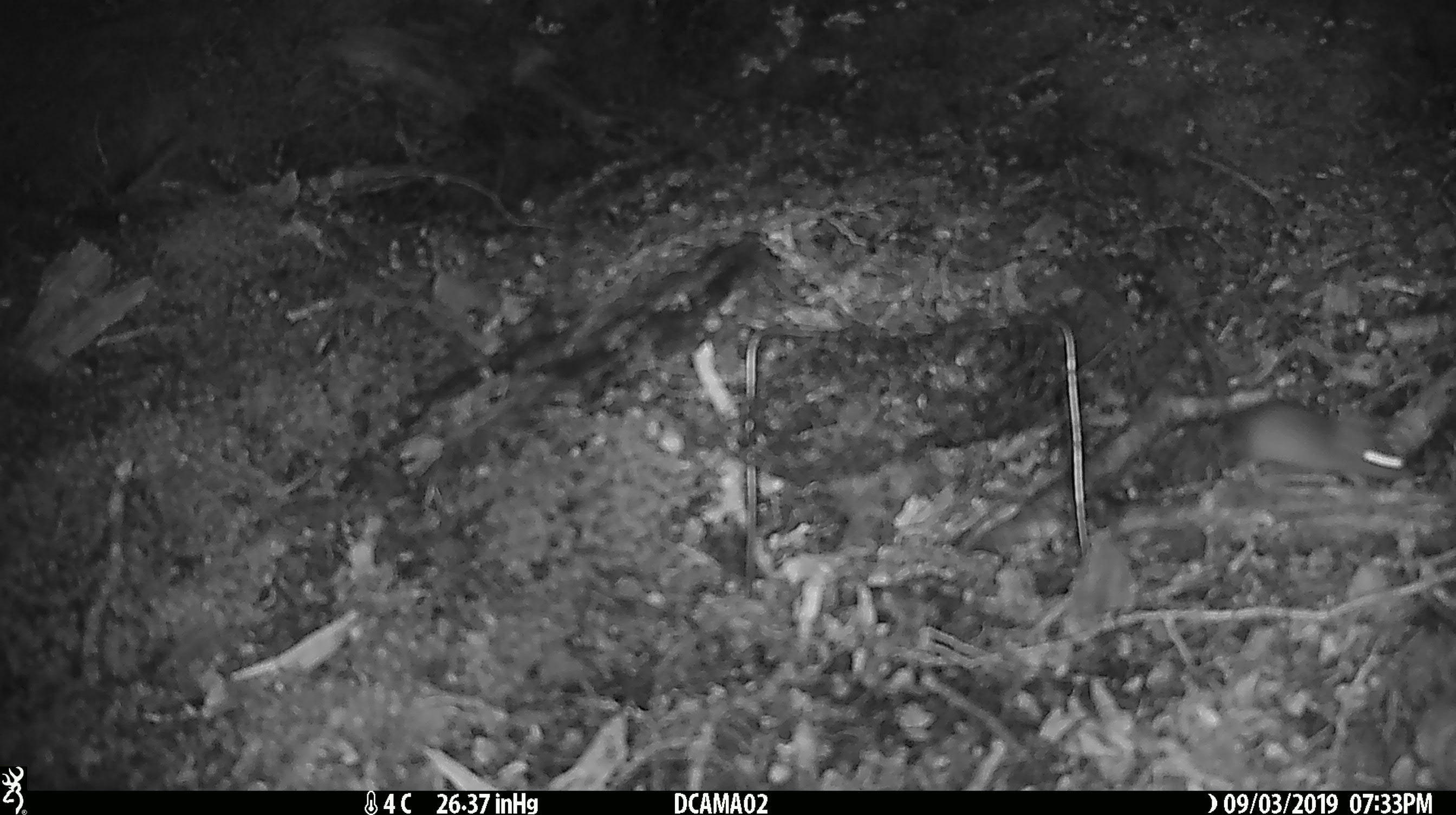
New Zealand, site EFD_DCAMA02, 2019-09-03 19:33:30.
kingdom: Animalia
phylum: Chordata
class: Mammalia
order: Rodentia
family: Muridae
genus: Mus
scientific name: Mus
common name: mouse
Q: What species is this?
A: Mouse (Mus).